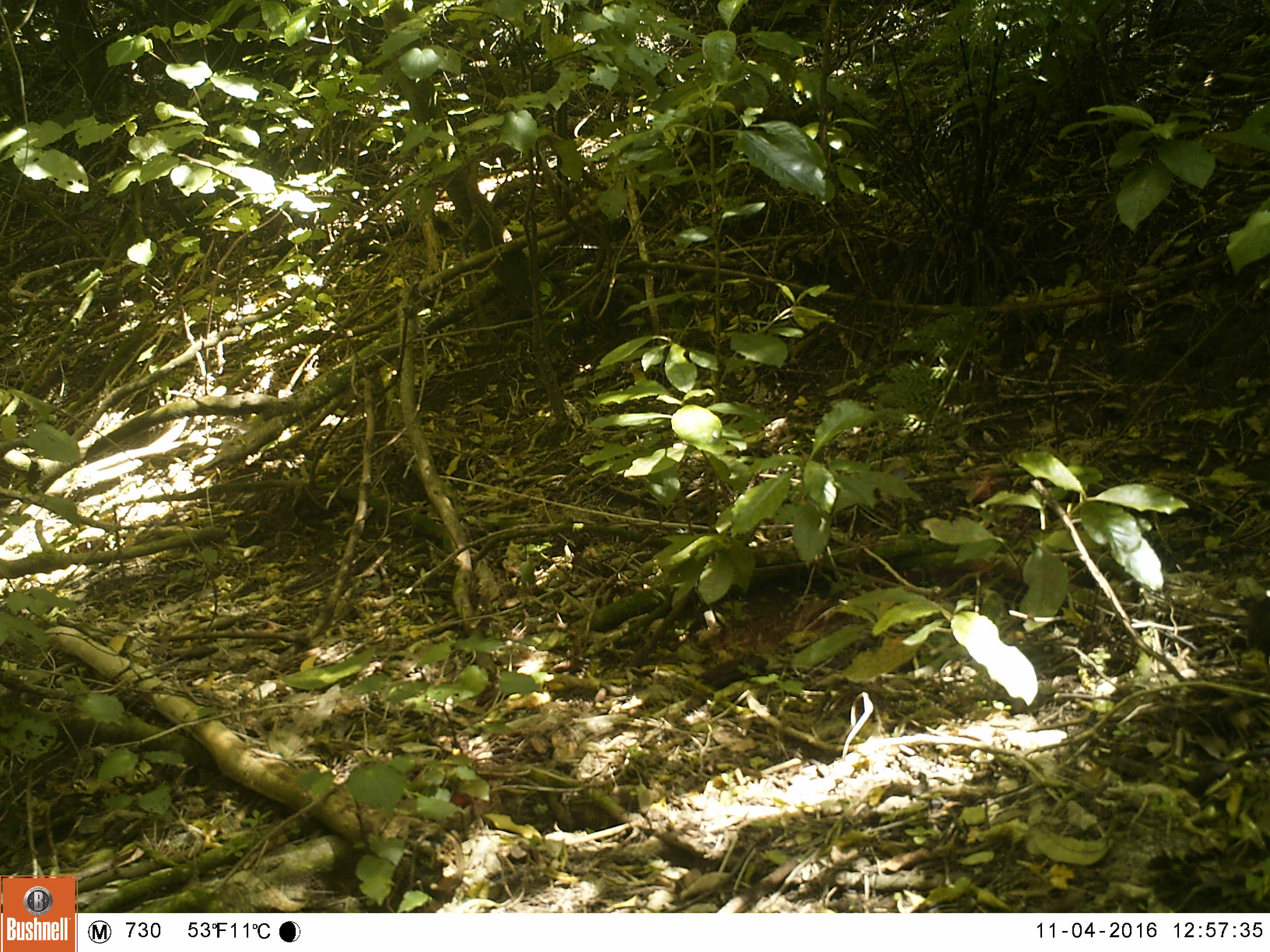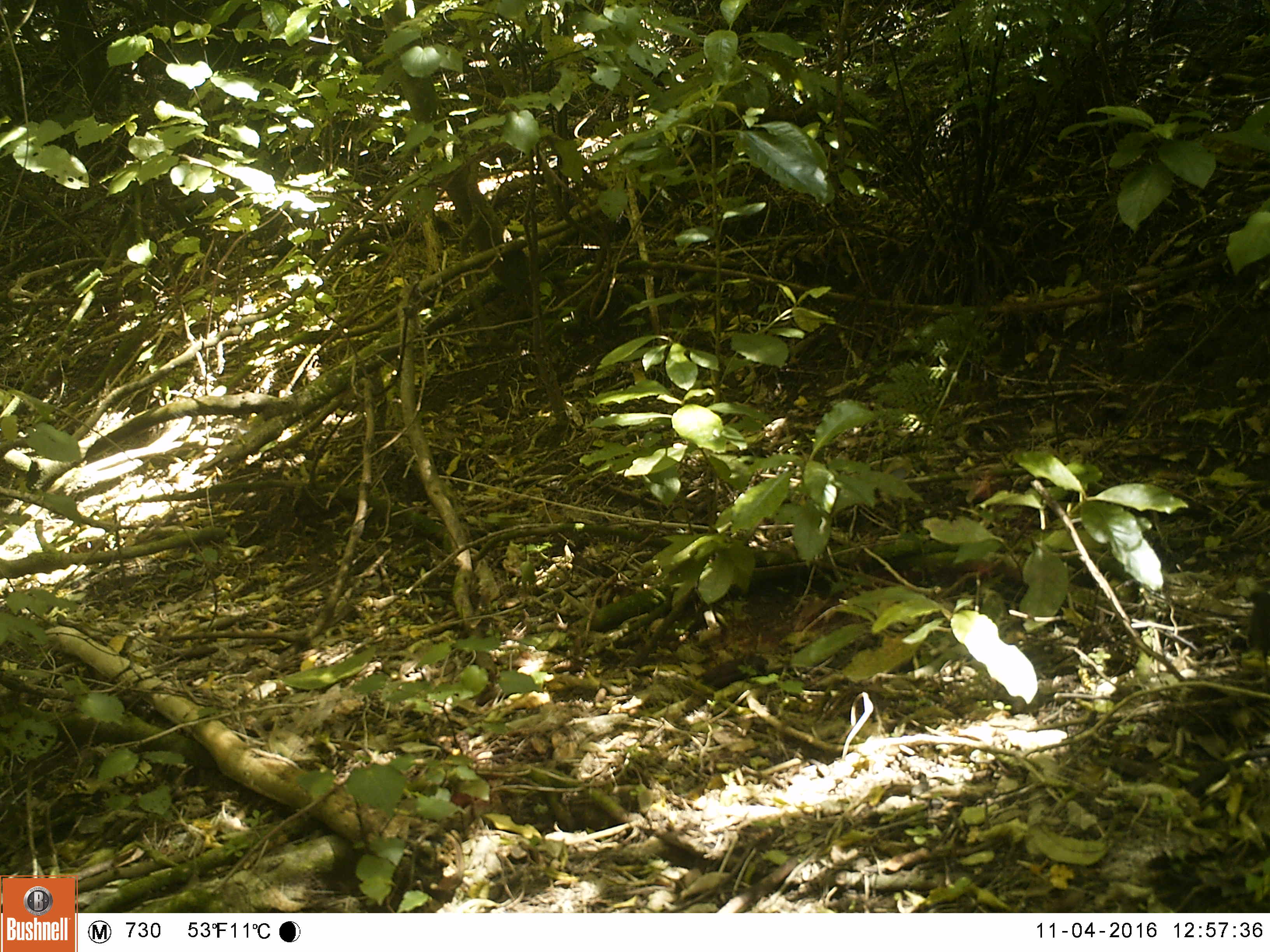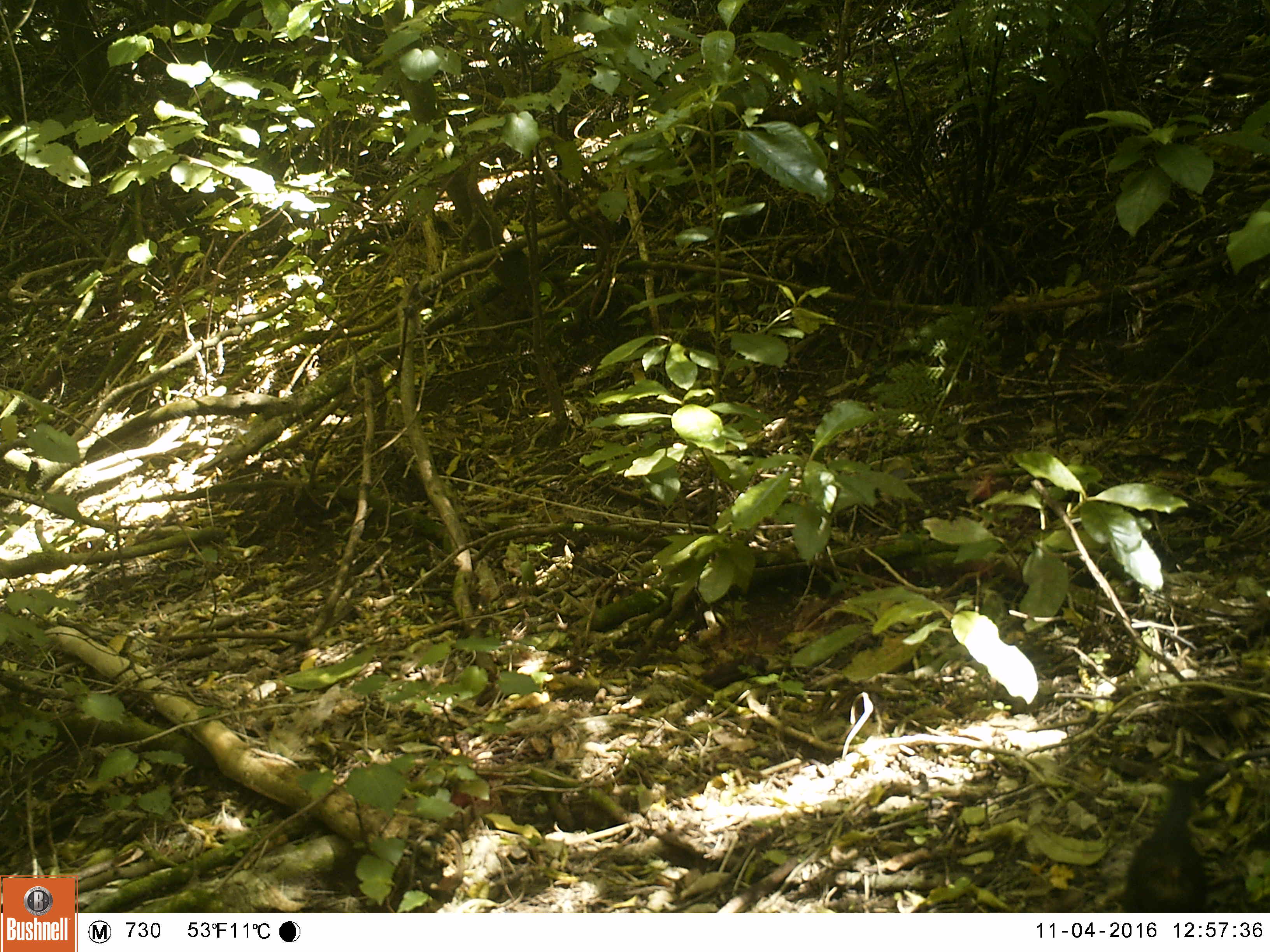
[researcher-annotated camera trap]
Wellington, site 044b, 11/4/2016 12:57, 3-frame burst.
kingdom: Animalia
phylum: Chordata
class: Aves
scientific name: Aves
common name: bird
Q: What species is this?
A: Bird (Aves).